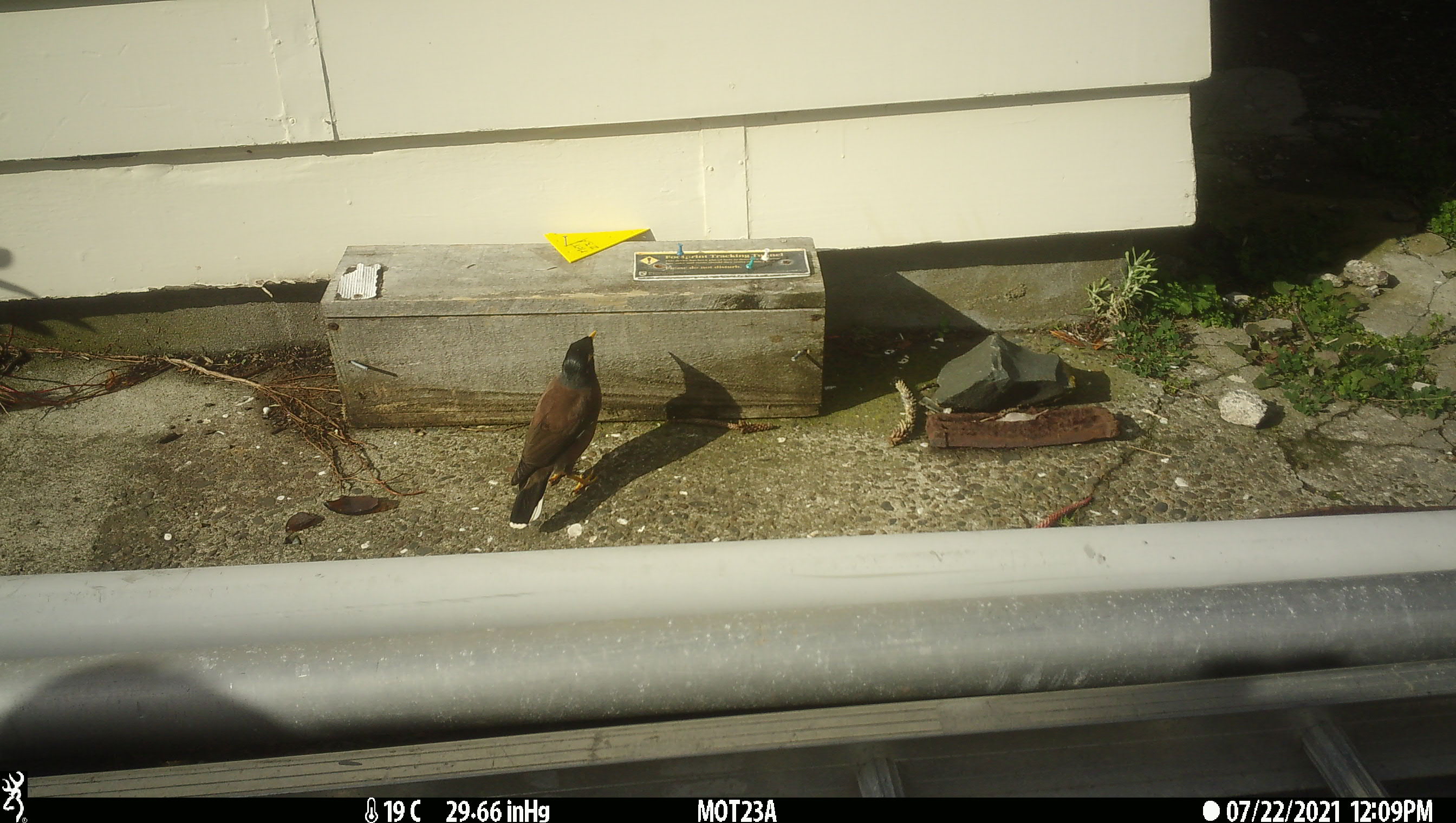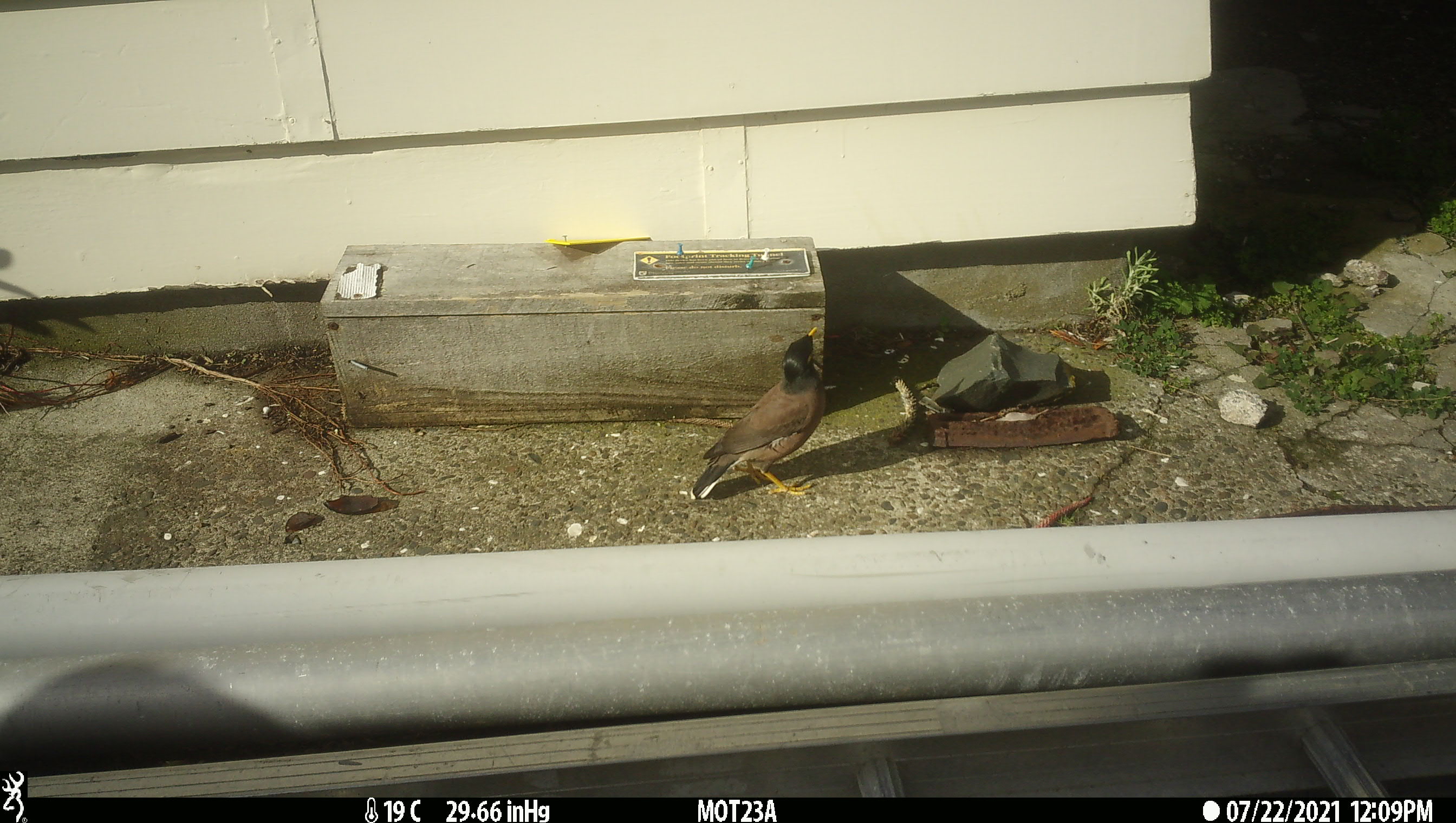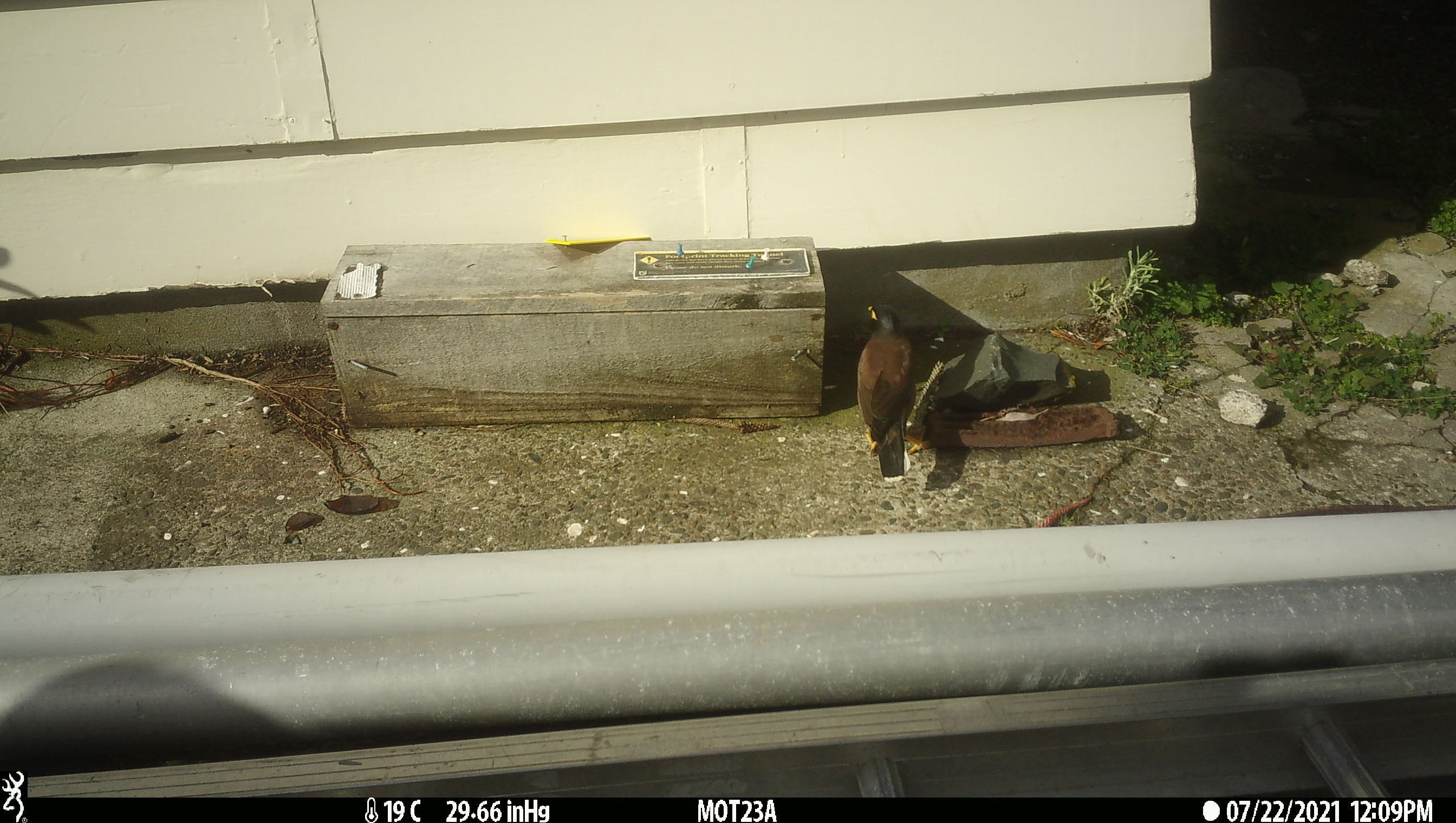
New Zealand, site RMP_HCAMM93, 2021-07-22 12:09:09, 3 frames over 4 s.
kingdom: Animalia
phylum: Chordata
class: Aves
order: Passeriformes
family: Sturnidae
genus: Acridotheres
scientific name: Acridotheres tristis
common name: common myna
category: myna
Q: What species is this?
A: Myna (common myna) (Acridotheres tristis).